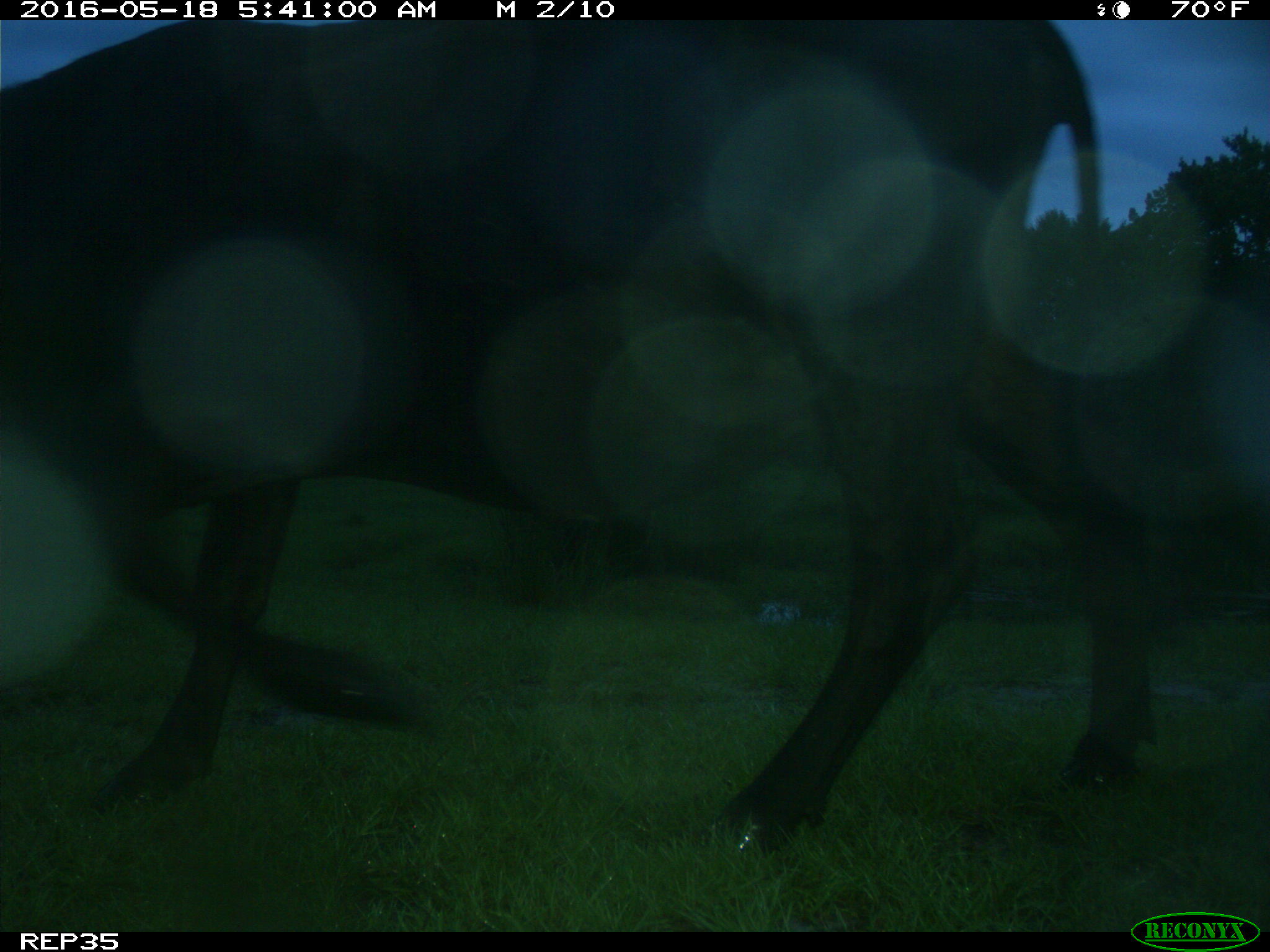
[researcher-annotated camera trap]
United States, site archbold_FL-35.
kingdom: Animalia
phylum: Chordata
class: Mammalia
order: Artiodactyla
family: Bovidae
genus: Bos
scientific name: Bos taurus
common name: domestic cow